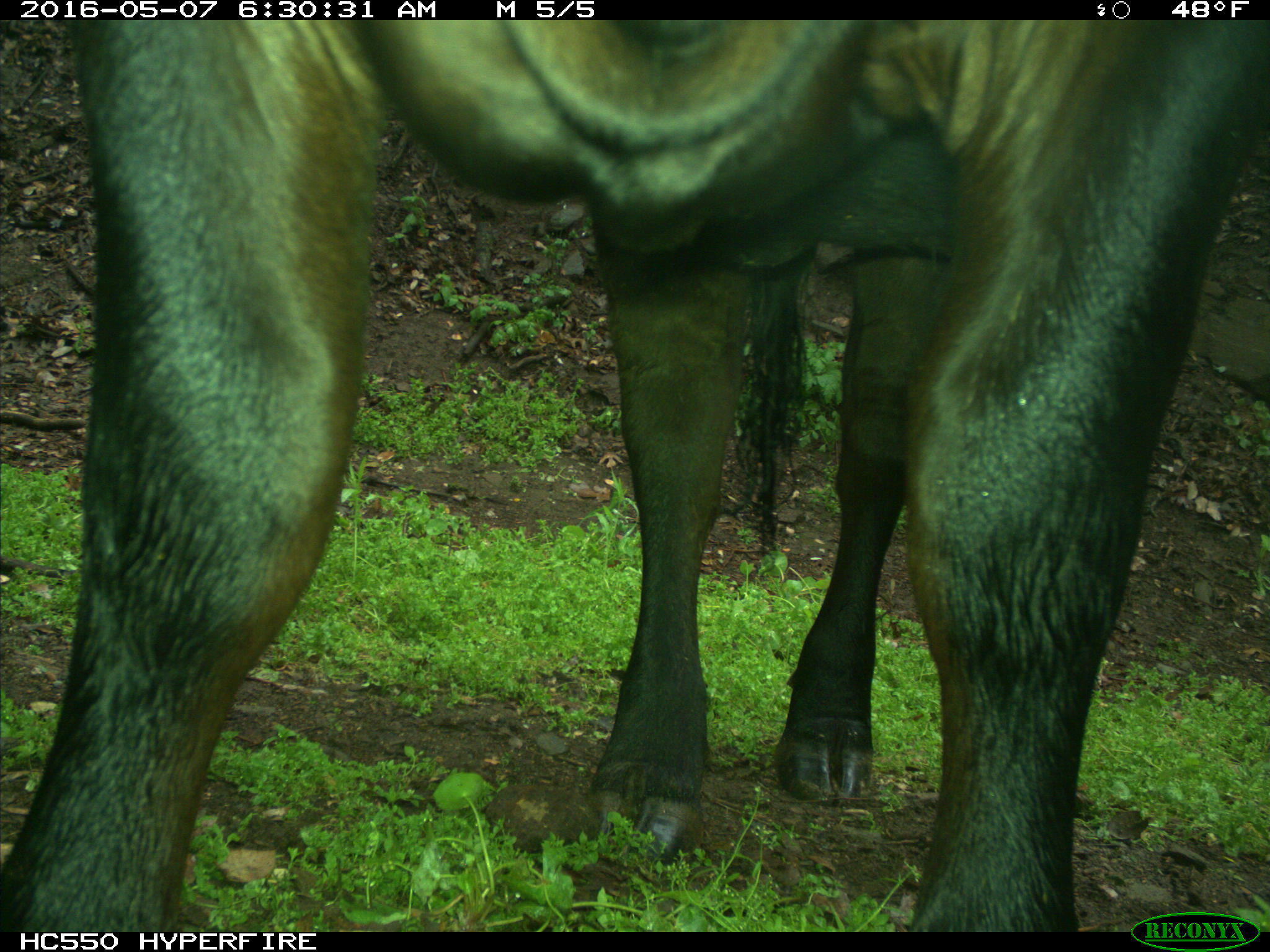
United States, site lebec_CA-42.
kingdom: Animalia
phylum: Chordata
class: Mammalia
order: Artiodactyla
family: Bovidae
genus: Bos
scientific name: Bos taurus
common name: domestic cow